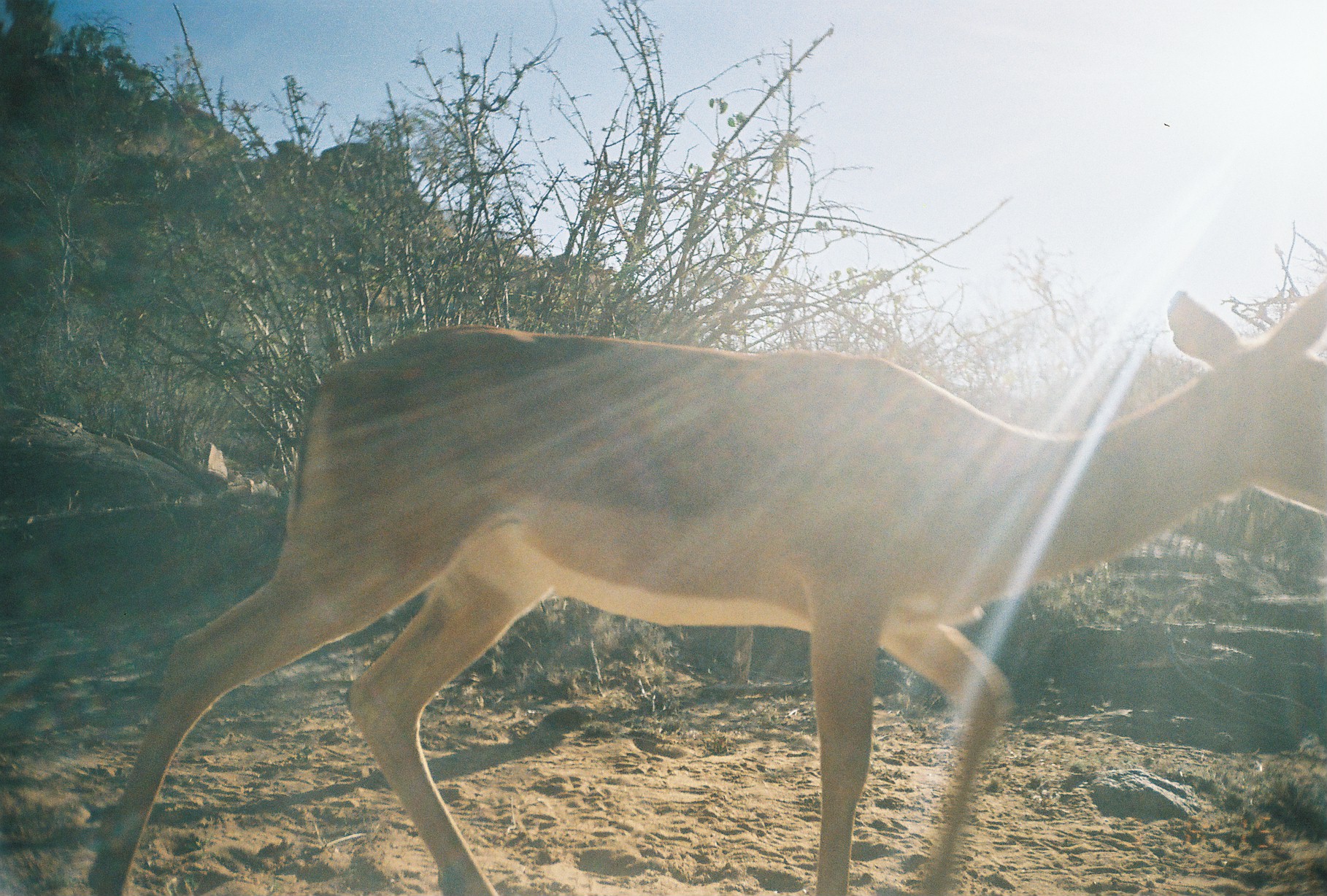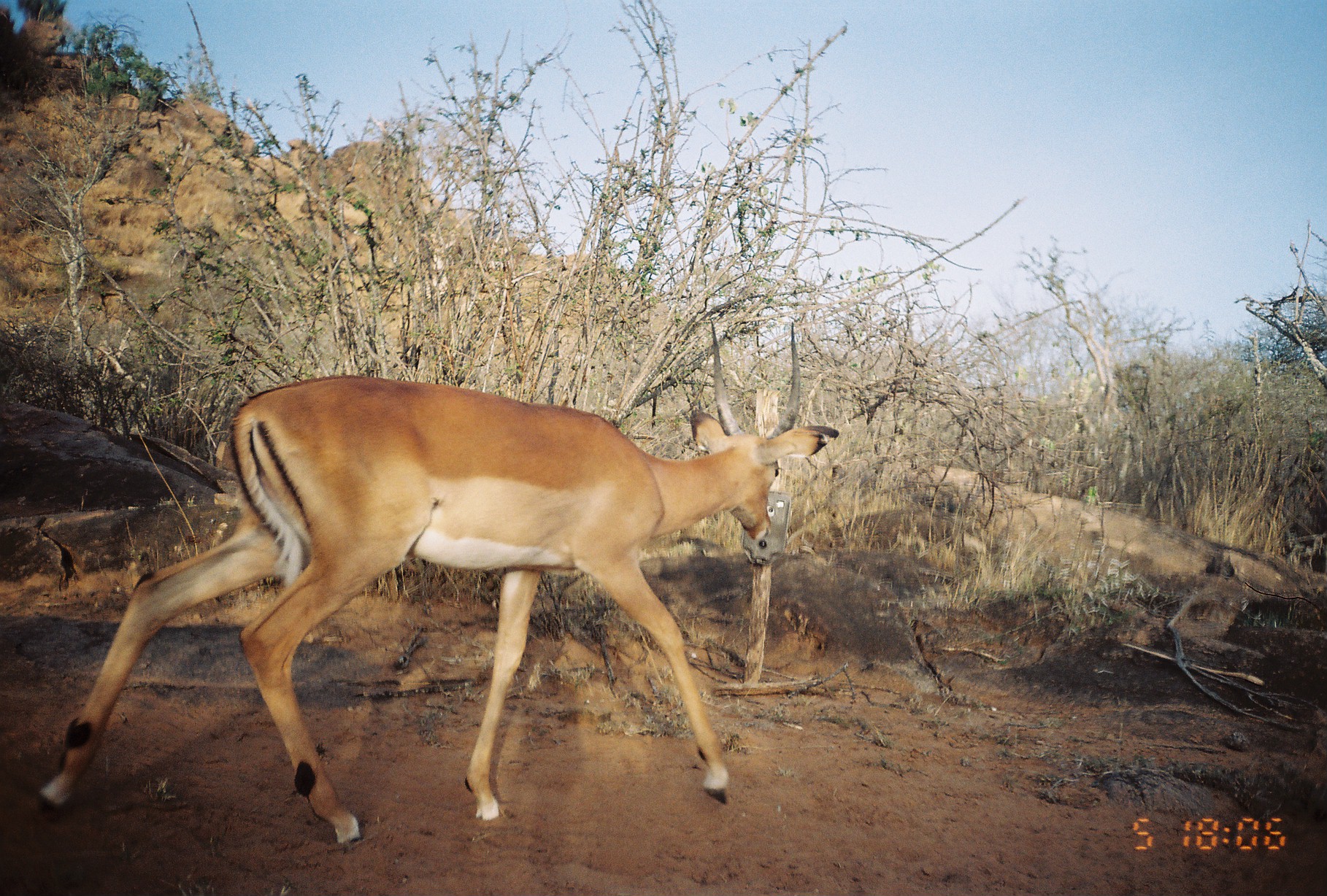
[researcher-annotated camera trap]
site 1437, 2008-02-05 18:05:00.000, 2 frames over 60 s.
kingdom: Animalia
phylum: Chordata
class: Mammalia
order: Artiodactyla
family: Bovidae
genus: Aepyceros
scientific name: Aepyceros melampus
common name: impala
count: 1